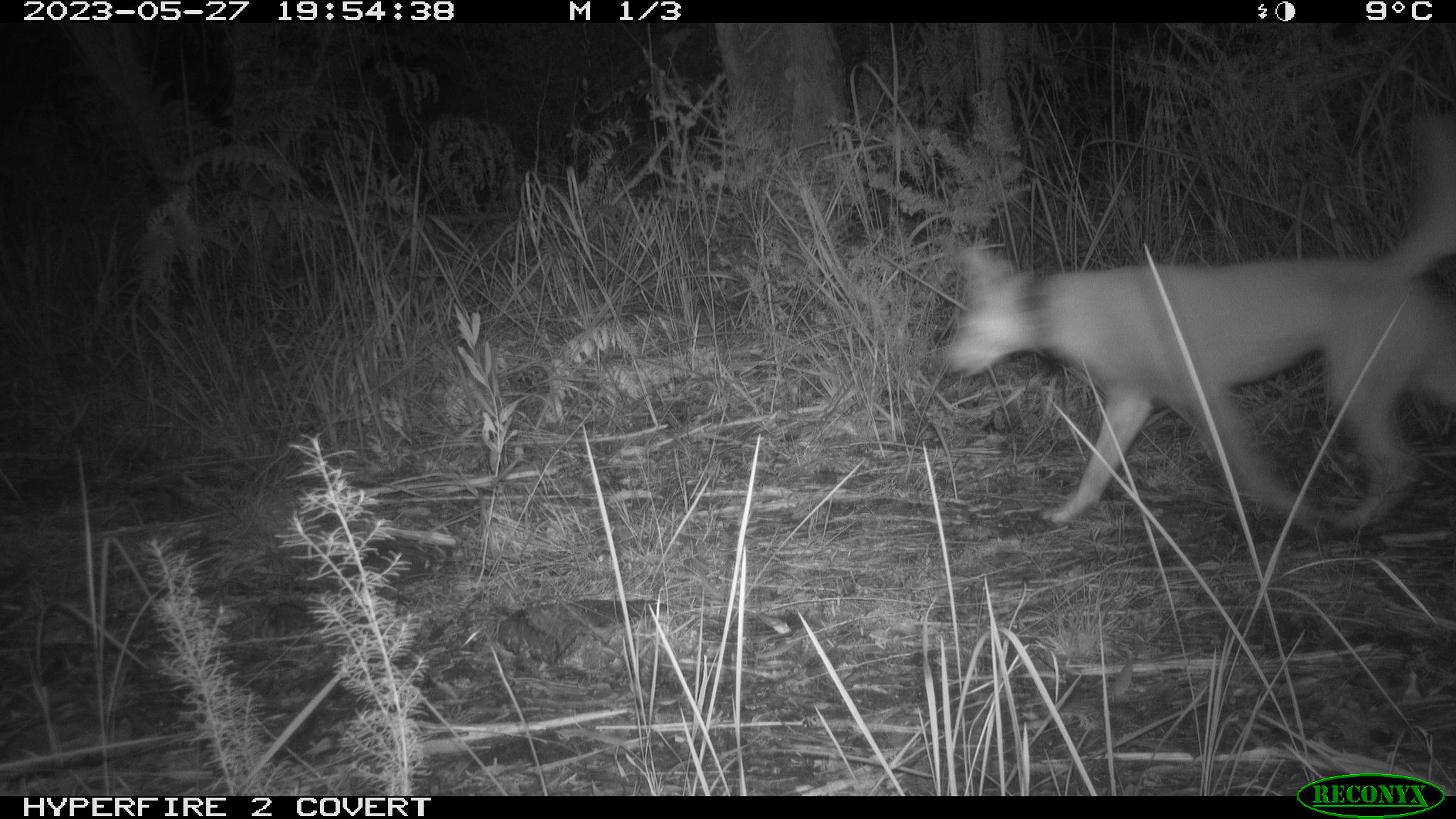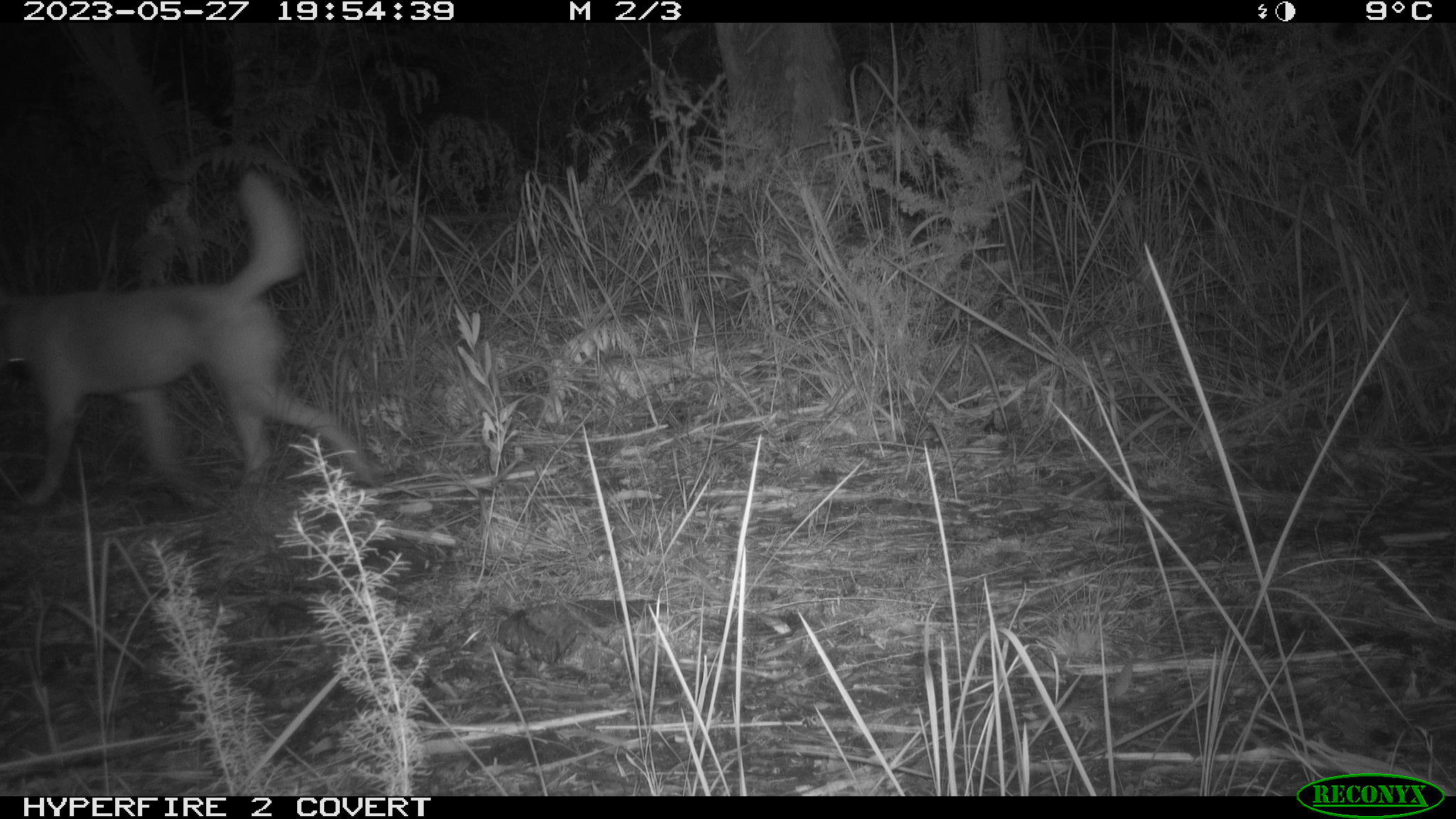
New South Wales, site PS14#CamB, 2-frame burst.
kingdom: Animalia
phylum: Chordata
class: Mammalia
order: Carnivora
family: Canidae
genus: Canis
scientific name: Canis familiaris dingo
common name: dingo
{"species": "dingo (Canis familiaris dingo)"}